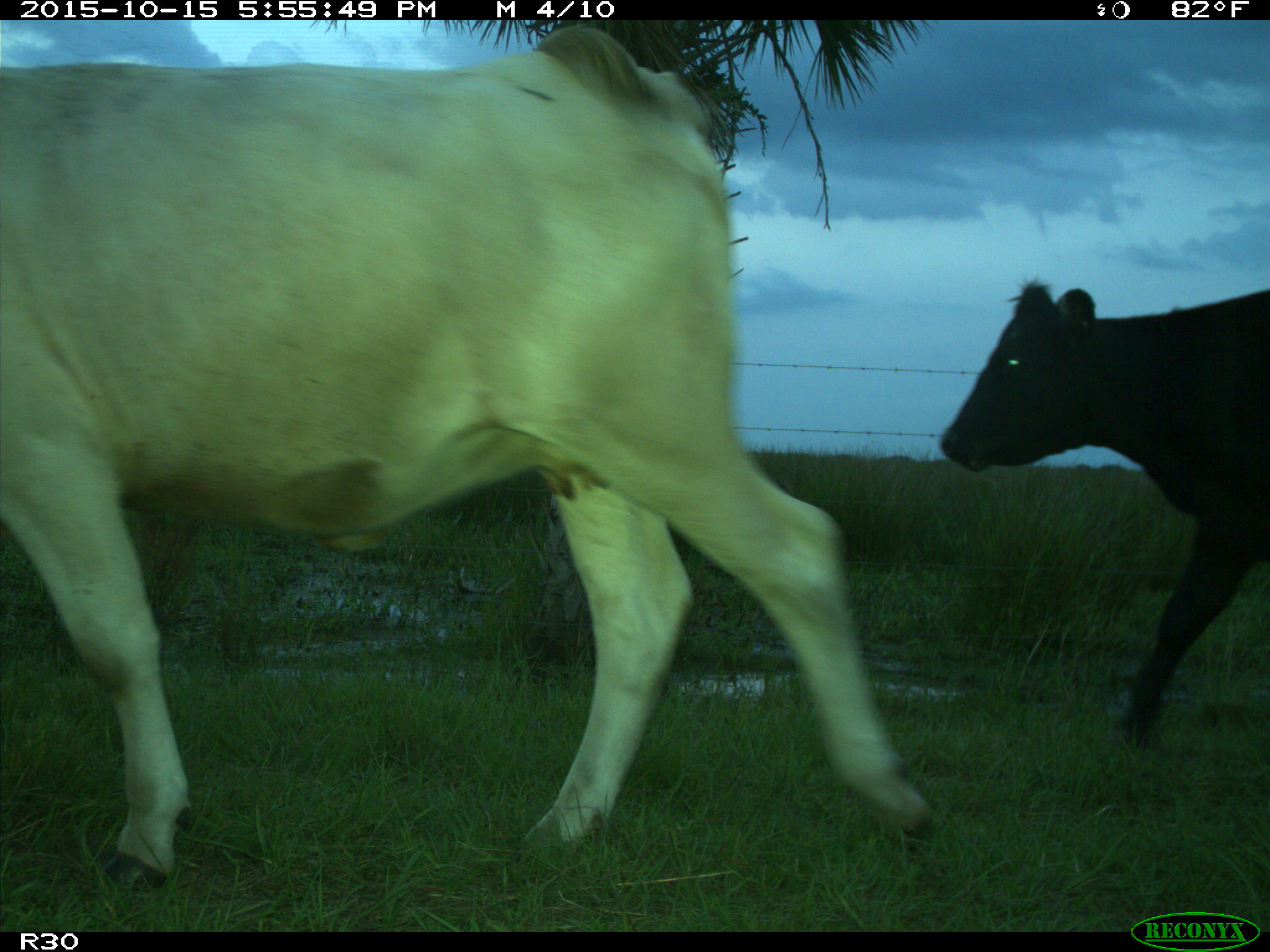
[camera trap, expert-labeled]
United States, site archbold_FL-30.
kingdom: Animalia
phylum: Chordata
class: Mammalia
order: Artiodactyla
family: Bovidae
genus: Bos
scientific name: Bos taurus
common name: domestic cow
Bos taurus (domestic cow).